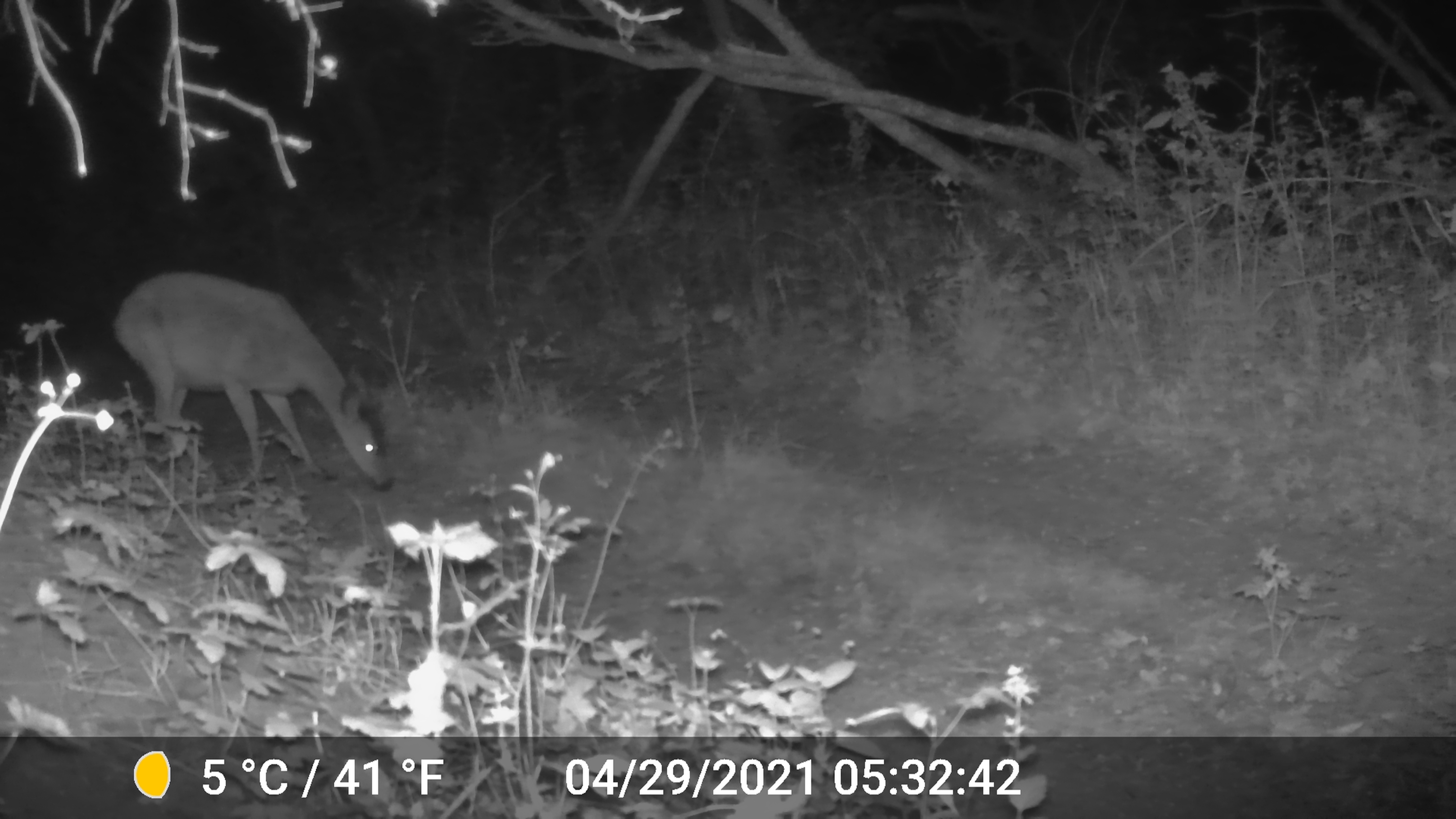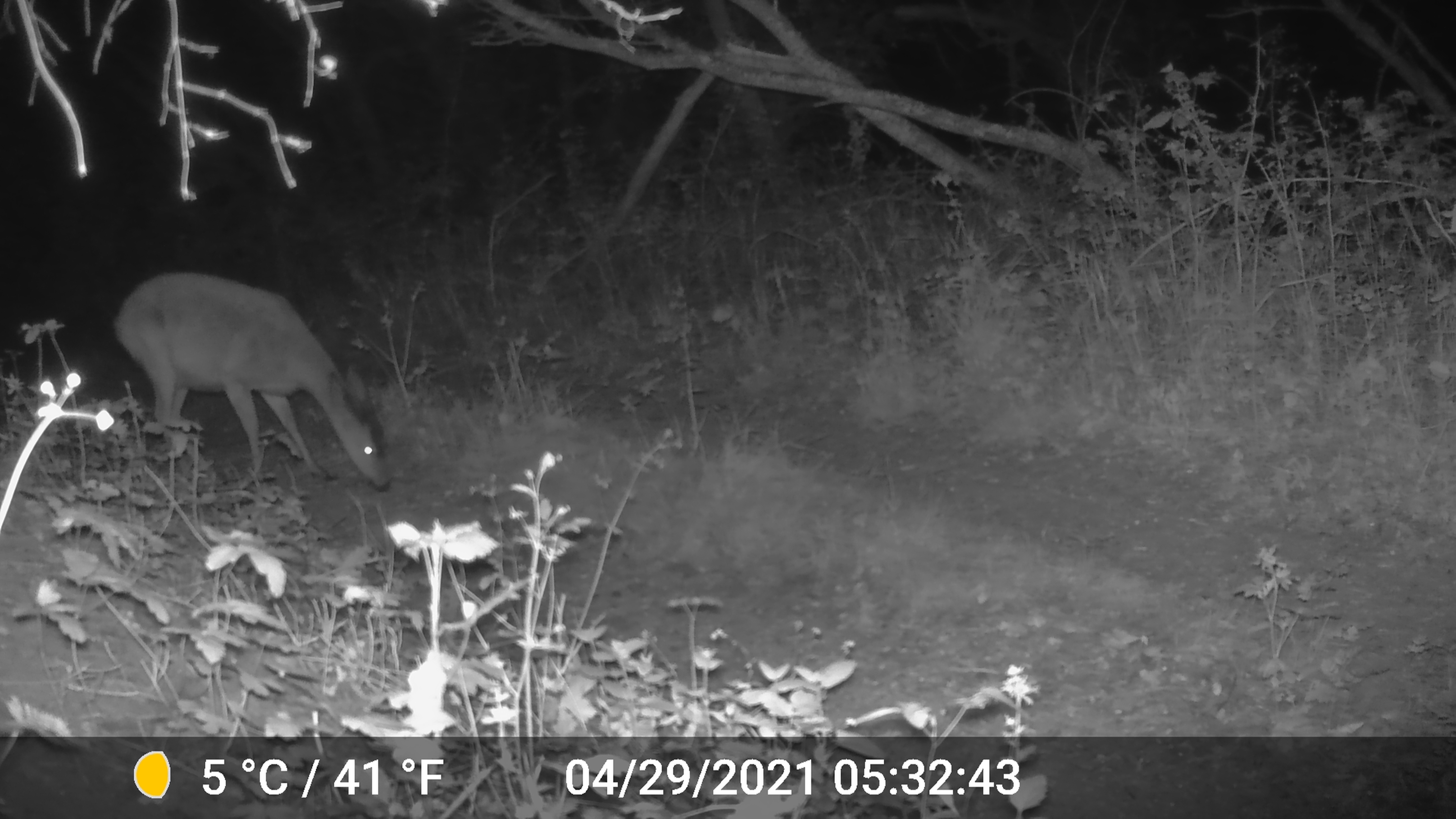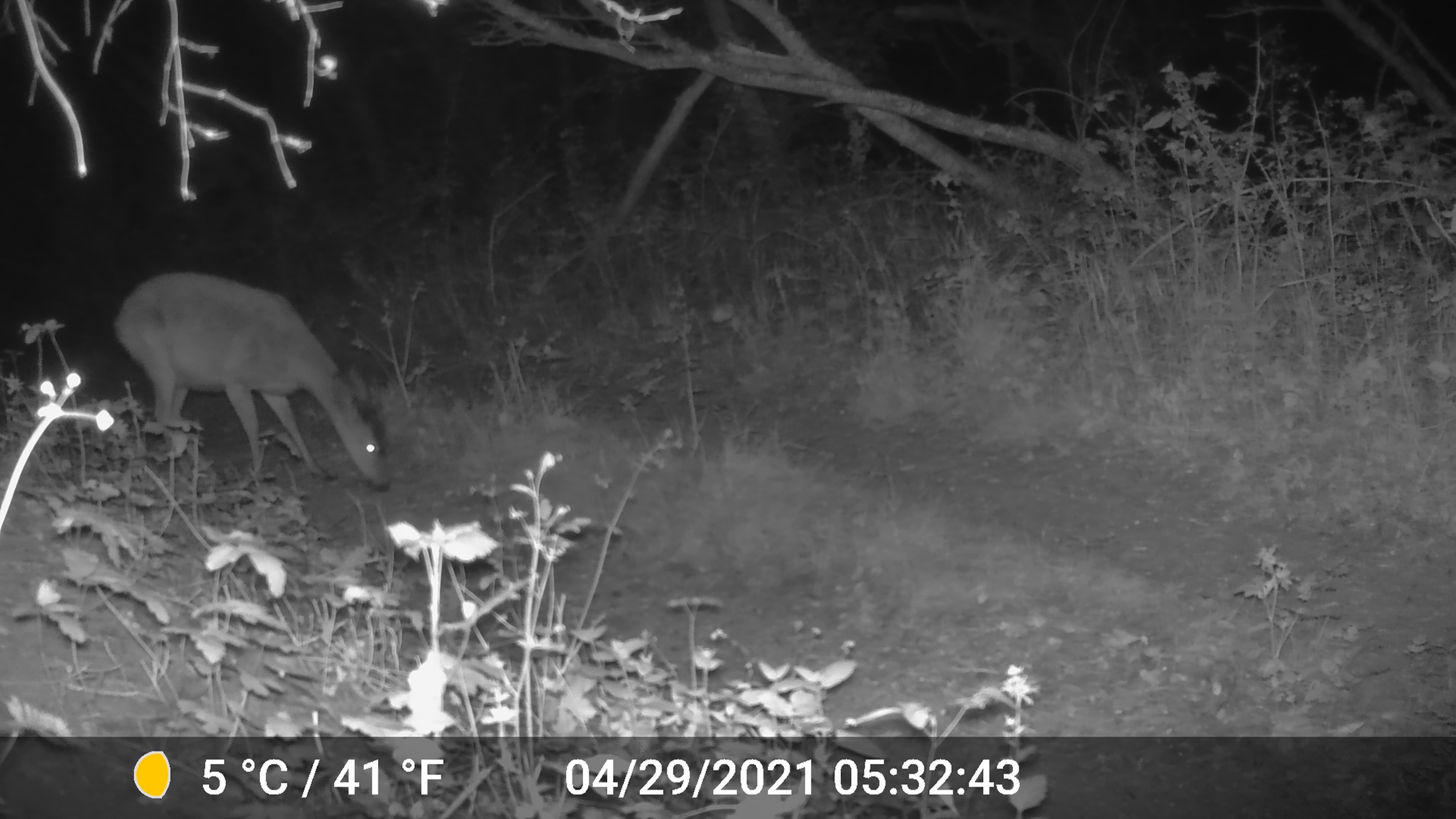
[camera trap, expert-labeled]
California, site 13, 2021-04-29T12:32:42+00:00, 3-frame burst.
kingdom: Animalia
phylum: Chordata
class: Mammalia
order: Artiodactyla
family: Cervidae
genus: Odocoileus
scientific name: Odocoileus hemionus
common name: mule deer